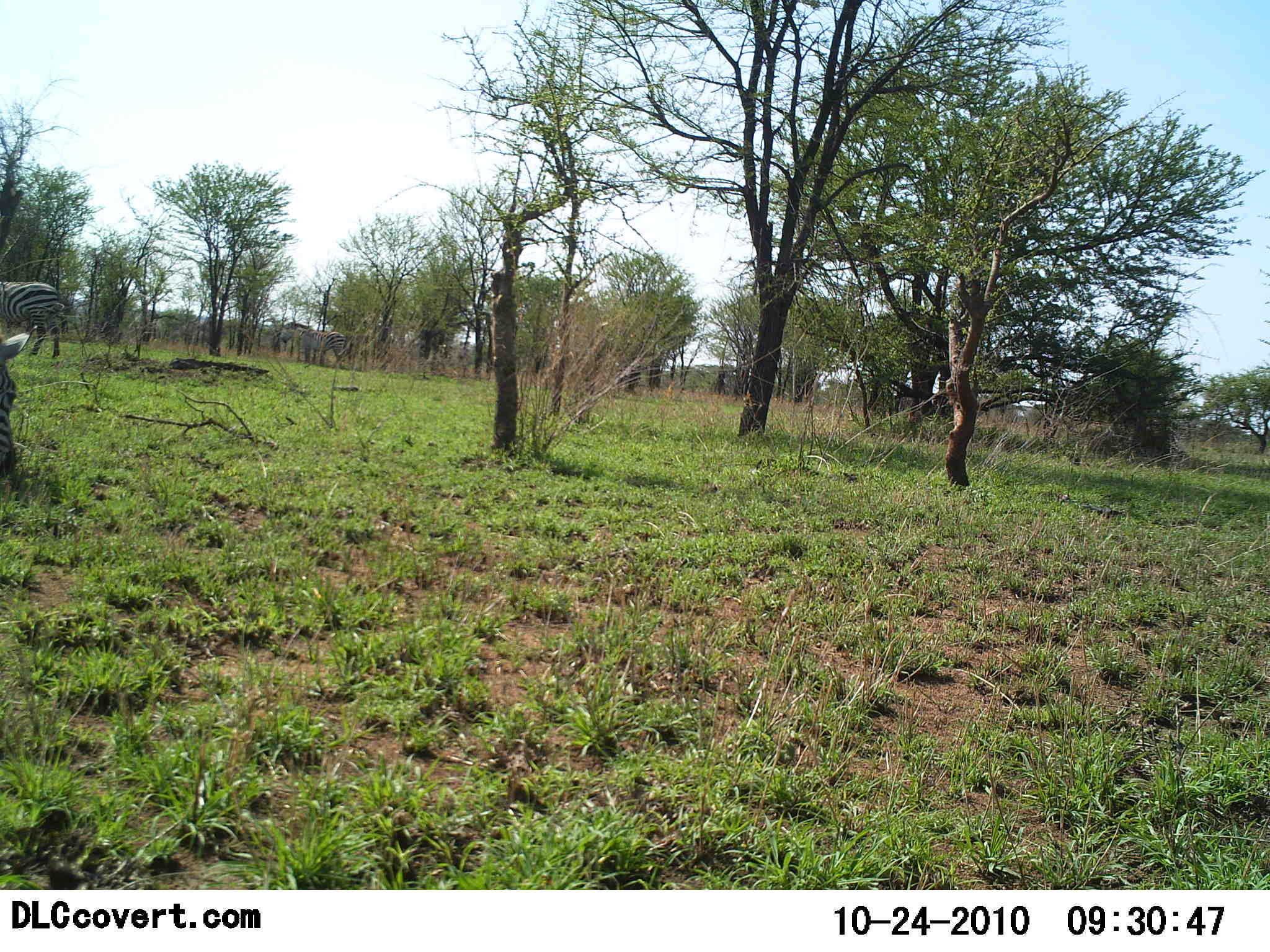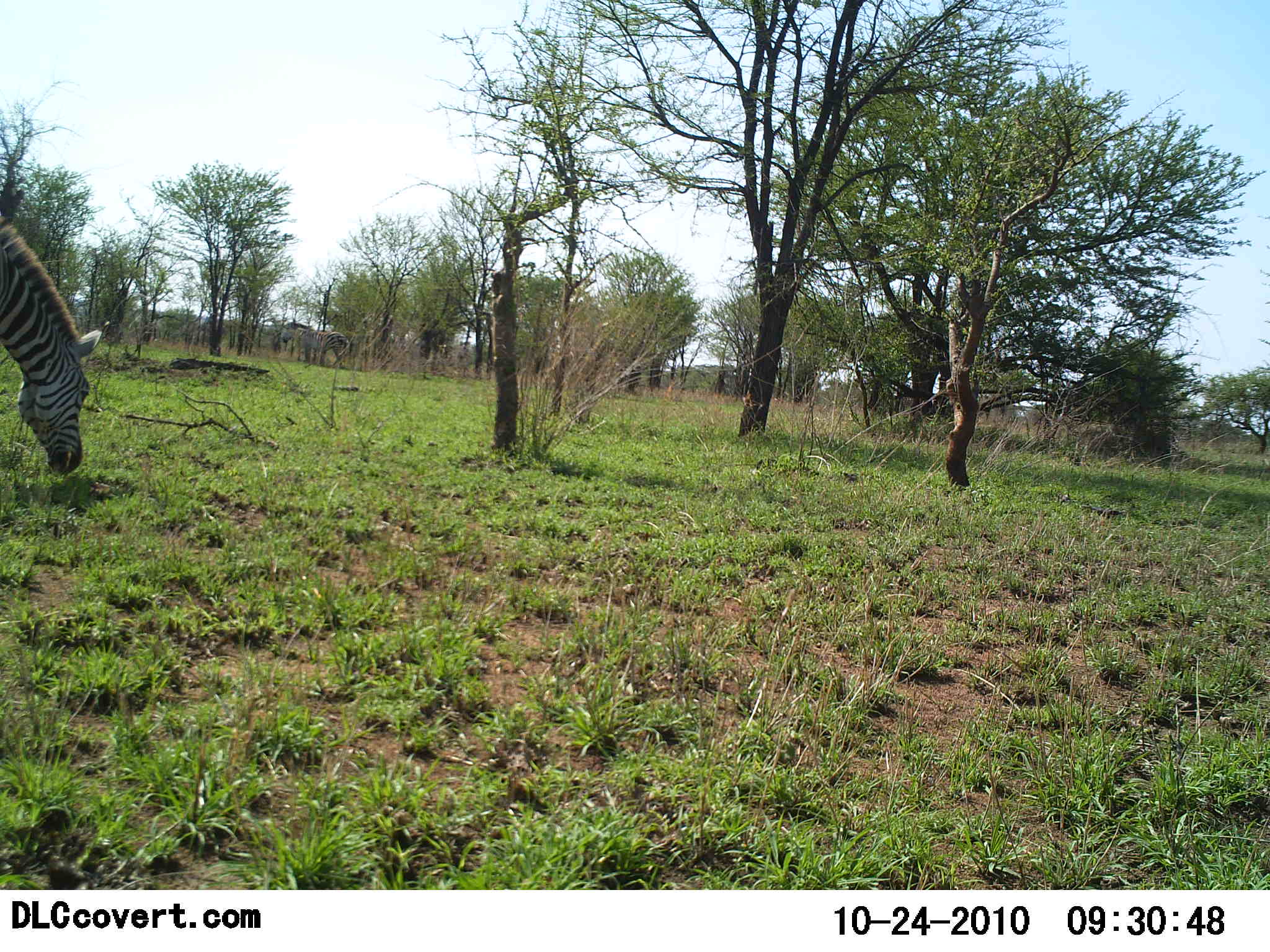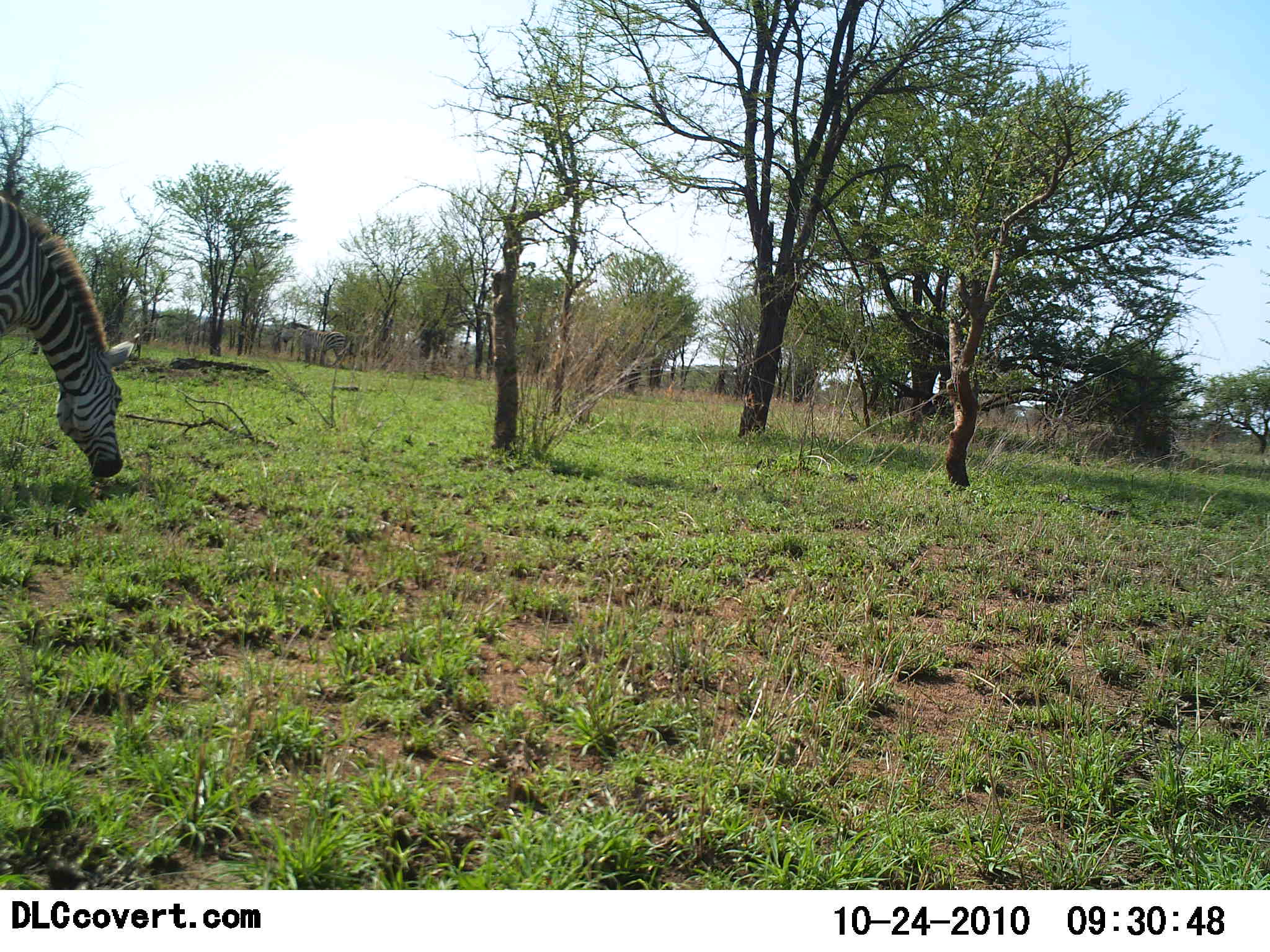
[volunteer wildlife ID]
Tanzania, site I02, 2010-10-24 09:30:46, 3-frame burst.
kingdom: Animalia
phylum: Chordata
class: Mammalia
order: Perissodactyla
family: Equidae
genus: Equus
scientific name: Equus quagga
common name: plains zebra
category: zebra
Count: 2.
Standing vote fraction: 32%.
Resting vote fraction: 0%.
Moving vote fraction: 21%.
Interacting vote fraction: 0%.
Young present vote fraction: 0%.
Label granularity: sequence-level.